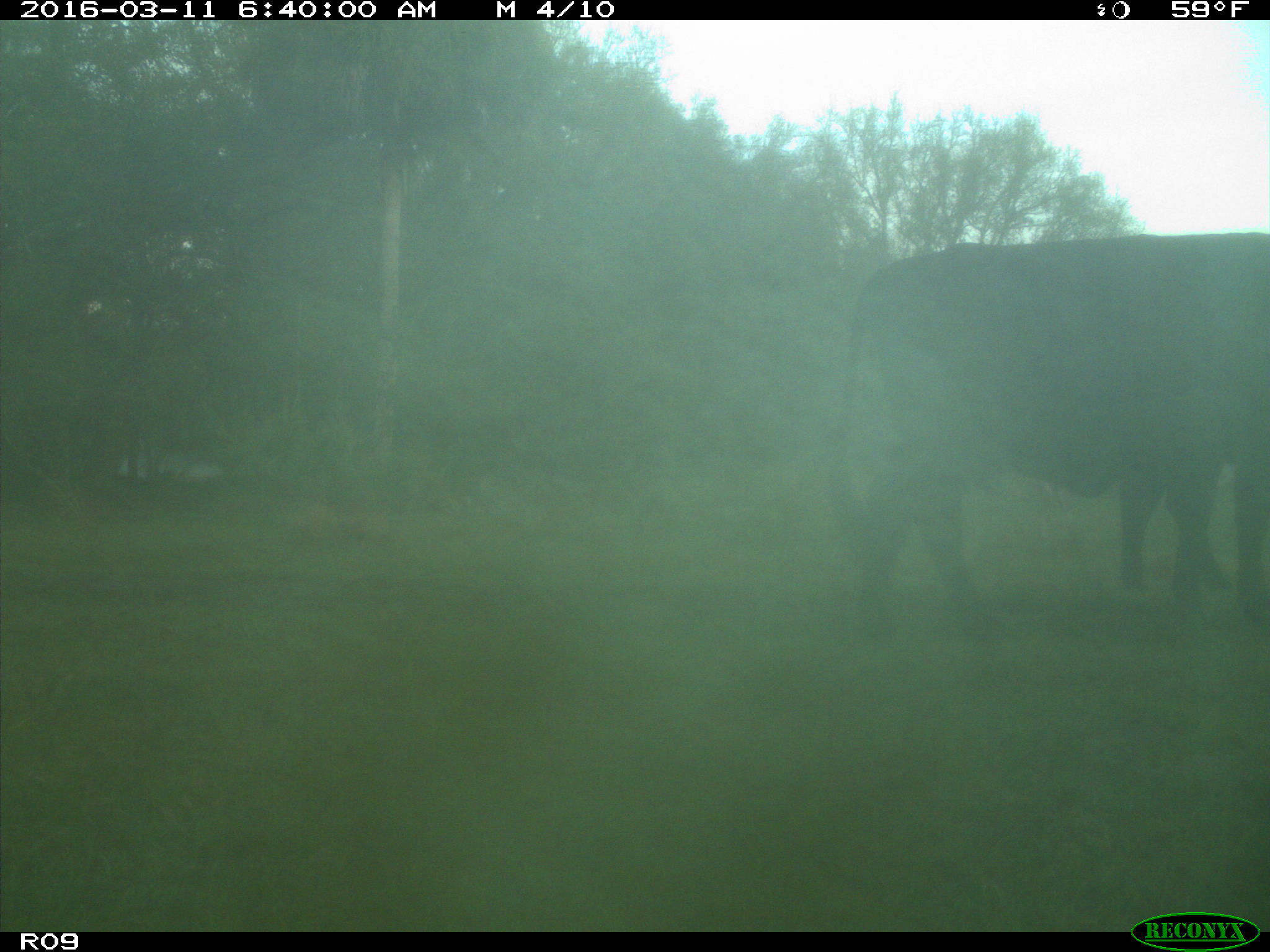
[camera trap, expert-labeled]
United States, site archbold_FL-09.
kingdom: Animalia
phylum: Chordata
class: Mammalia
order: Artiodactyla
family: Bovidae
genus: Bos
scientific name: Bos taurus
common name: domestic cow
Bos taurus (domestic cow).